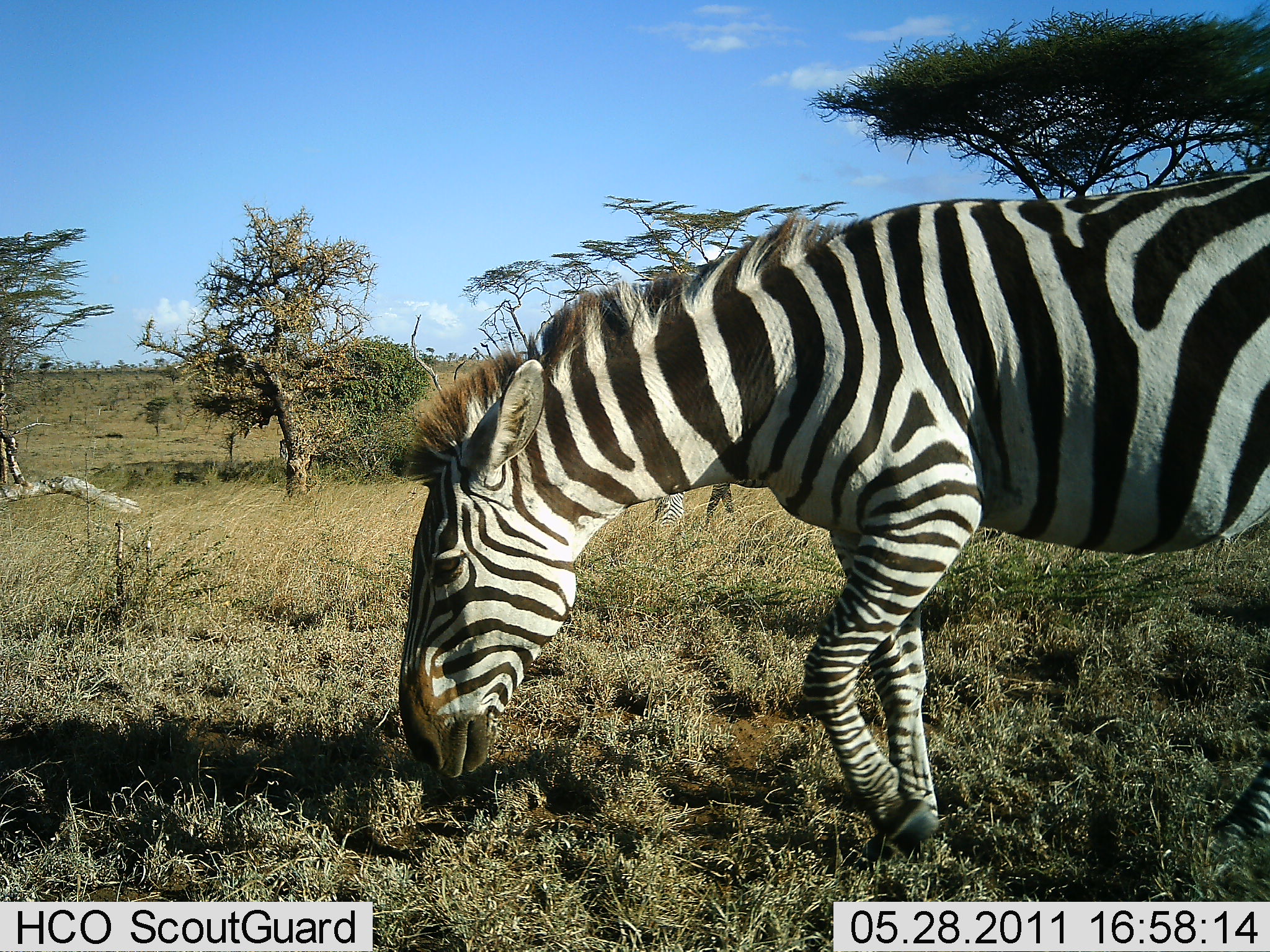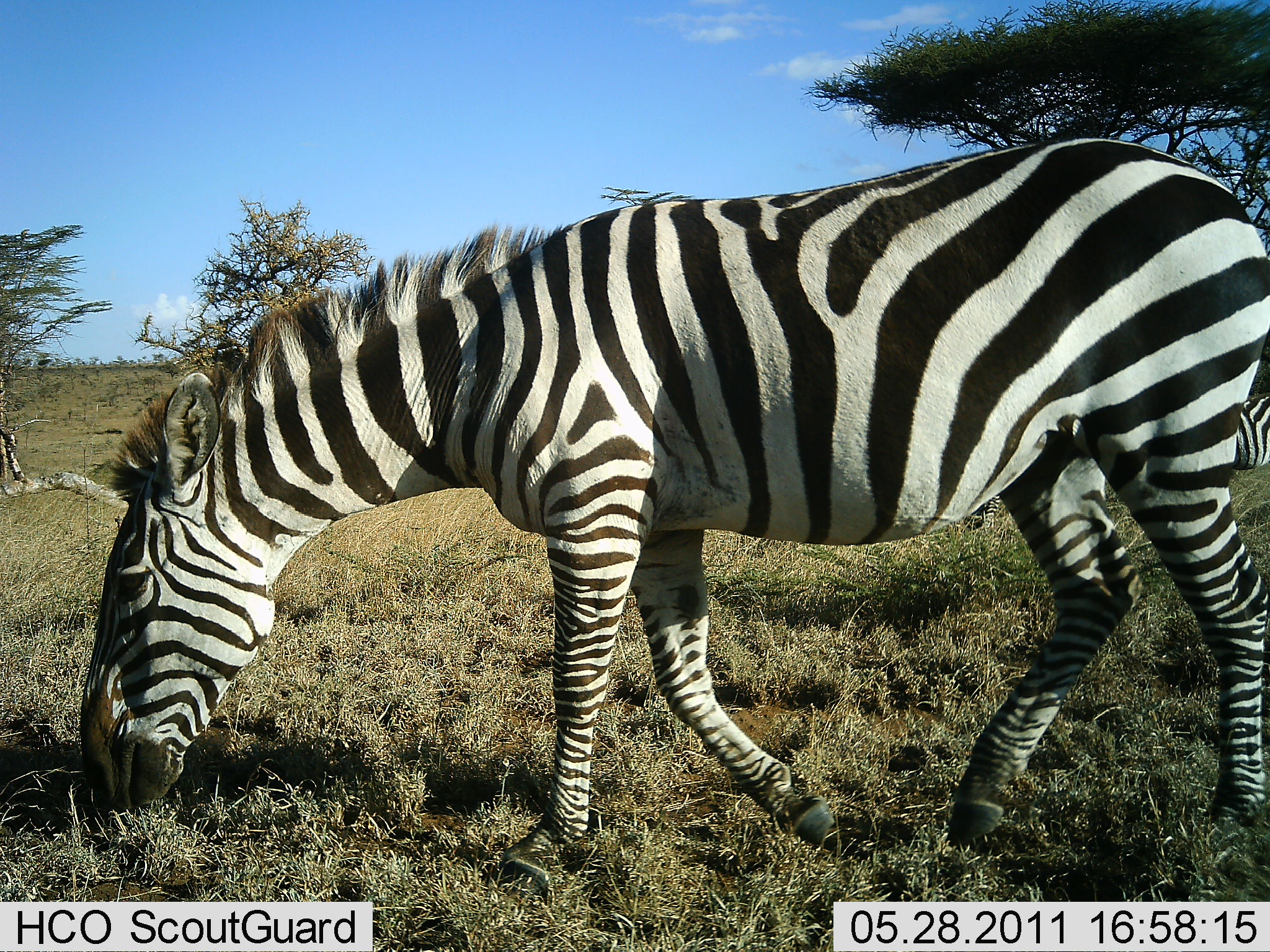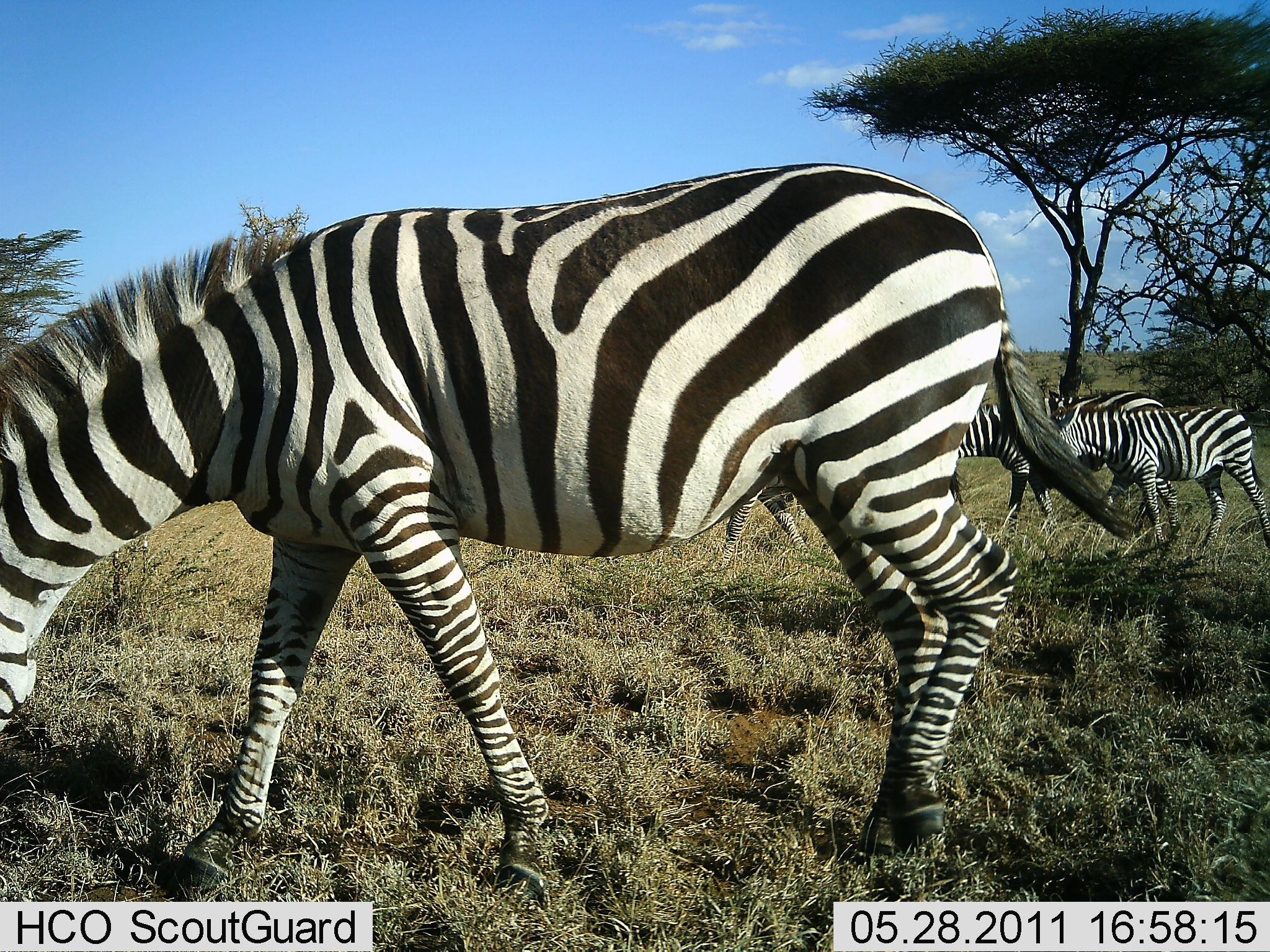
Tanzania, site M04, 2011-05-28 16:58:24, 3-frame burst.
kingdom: Animalia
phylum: Chordata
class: Mammalia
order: Perissodactyla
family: Equidae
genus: Equus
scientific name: Equus quagga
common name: plains zebra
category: zebra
Zebra (plains zebra) (Equus quagga), count 4. Behavior (volunteer vote fractions): standing 8%, resting 0%, moving 58%, interacting 0%. Young present (vote fraction): 17%. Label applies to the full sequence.